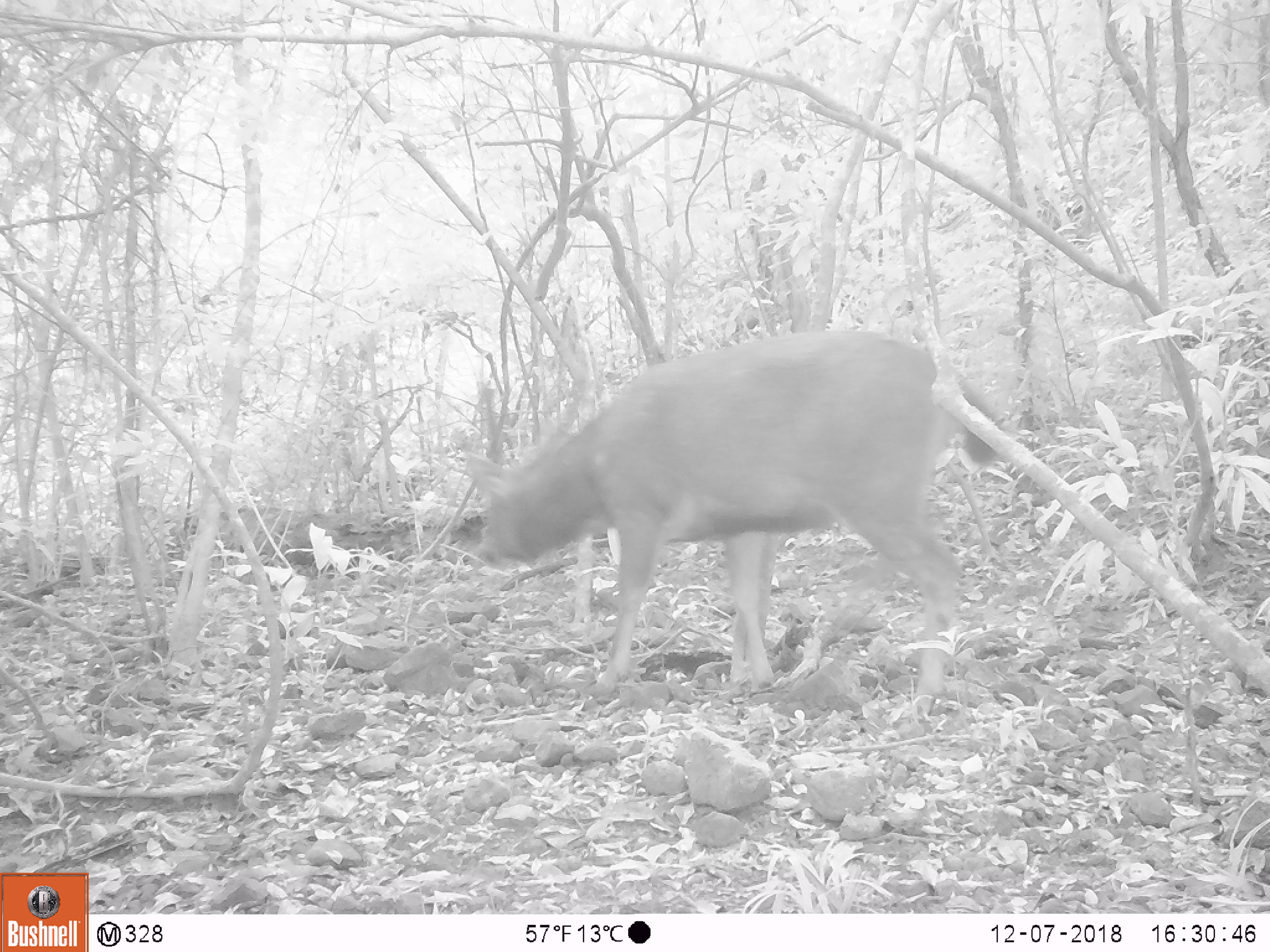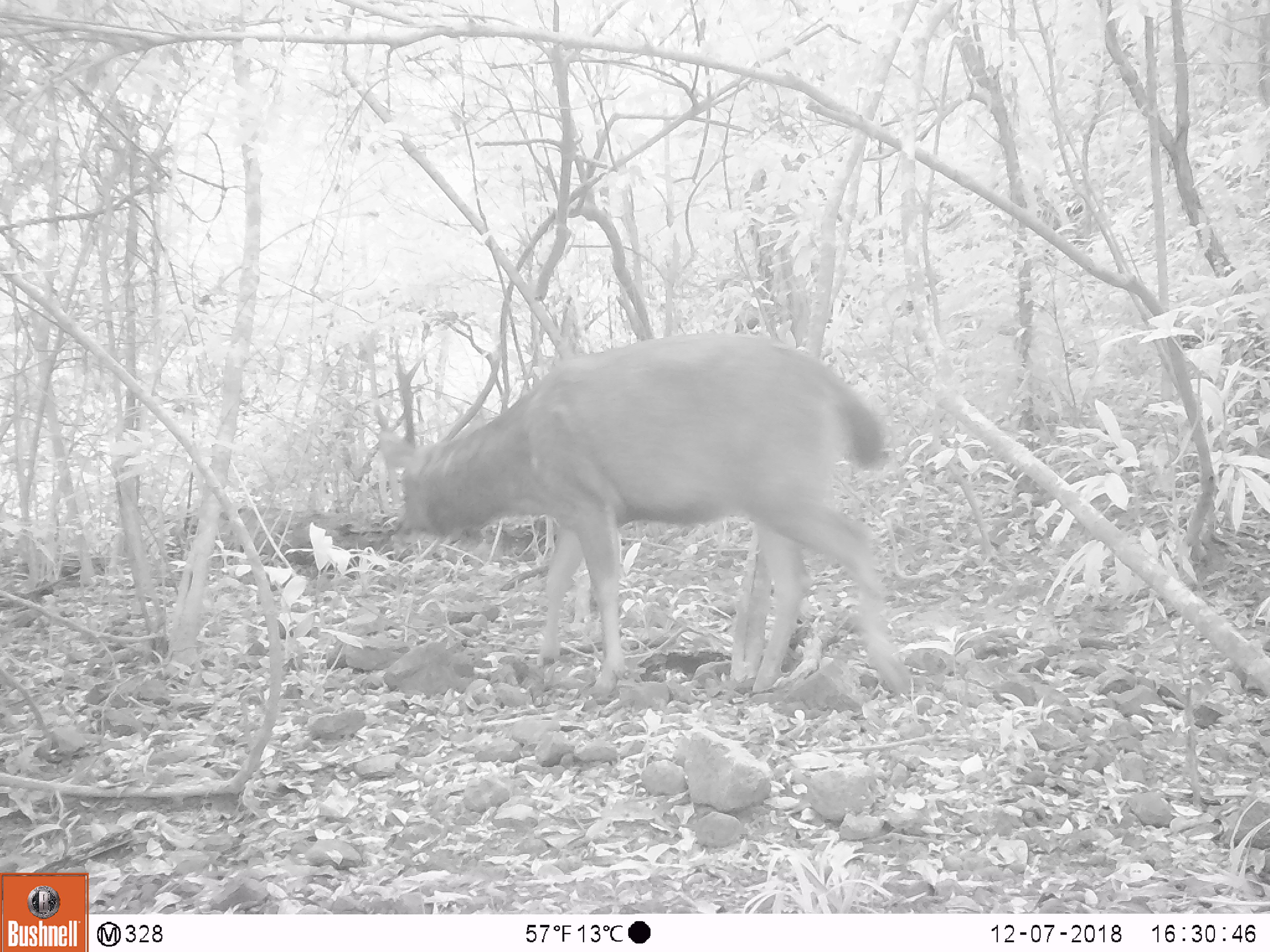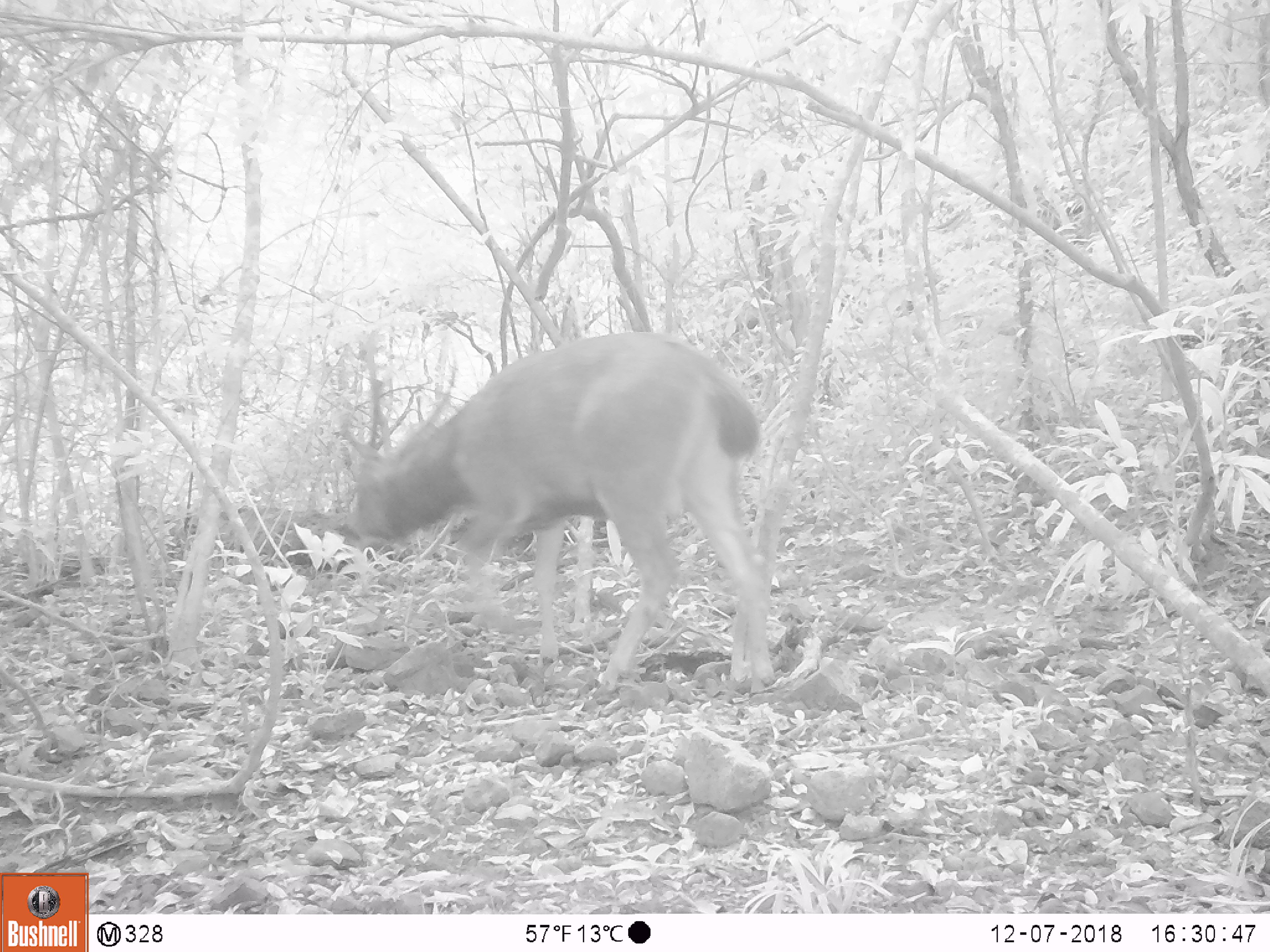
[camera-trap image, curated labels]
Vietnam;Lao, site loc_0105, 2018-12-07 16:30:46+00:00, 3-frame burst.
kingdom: Animalia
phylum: Chordata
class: Mammalia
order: Artiodactyla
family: Cervidae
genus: Rusa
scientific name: Rusa unicolor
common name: sambar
Sambar (Rusa unicolor). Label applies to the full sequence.